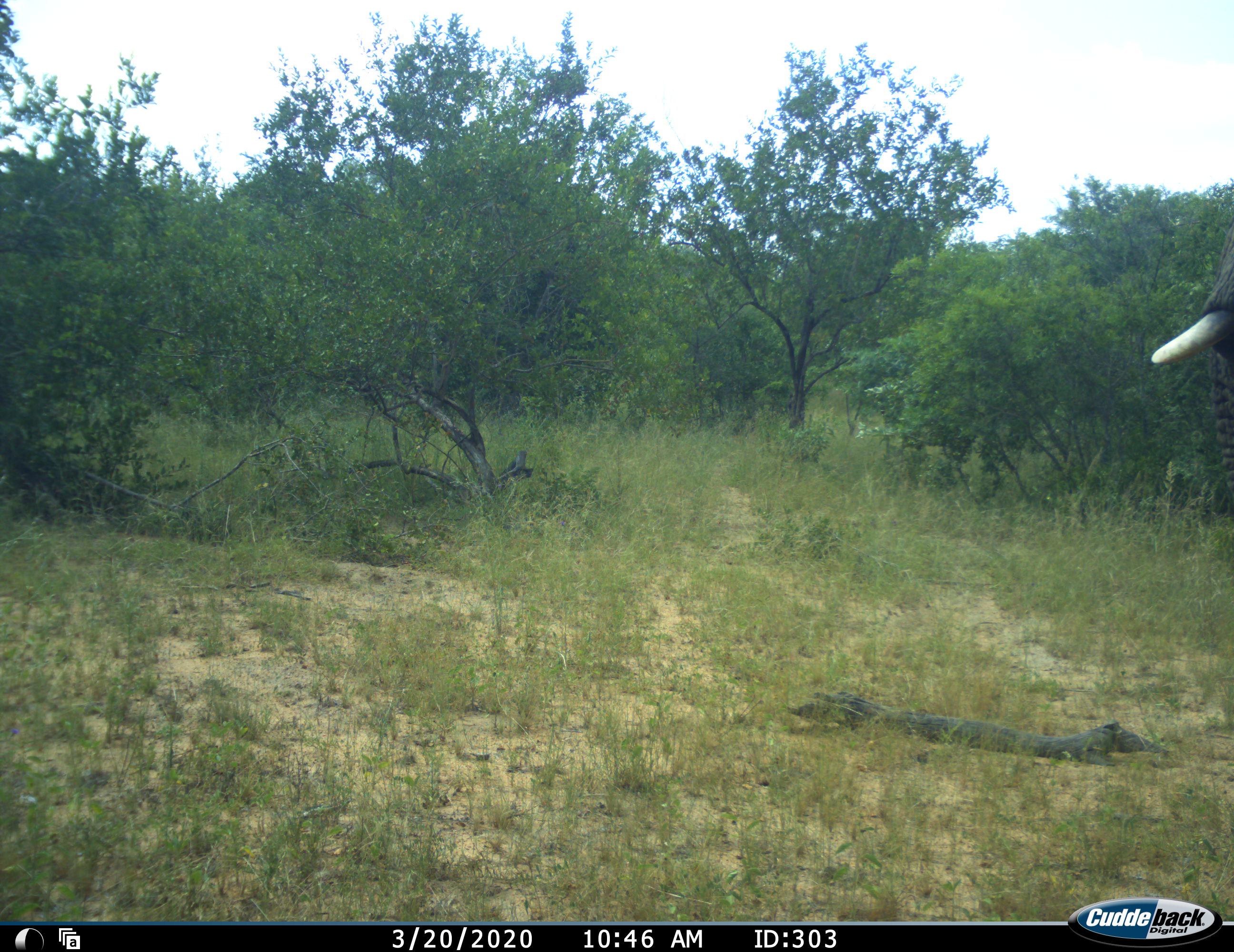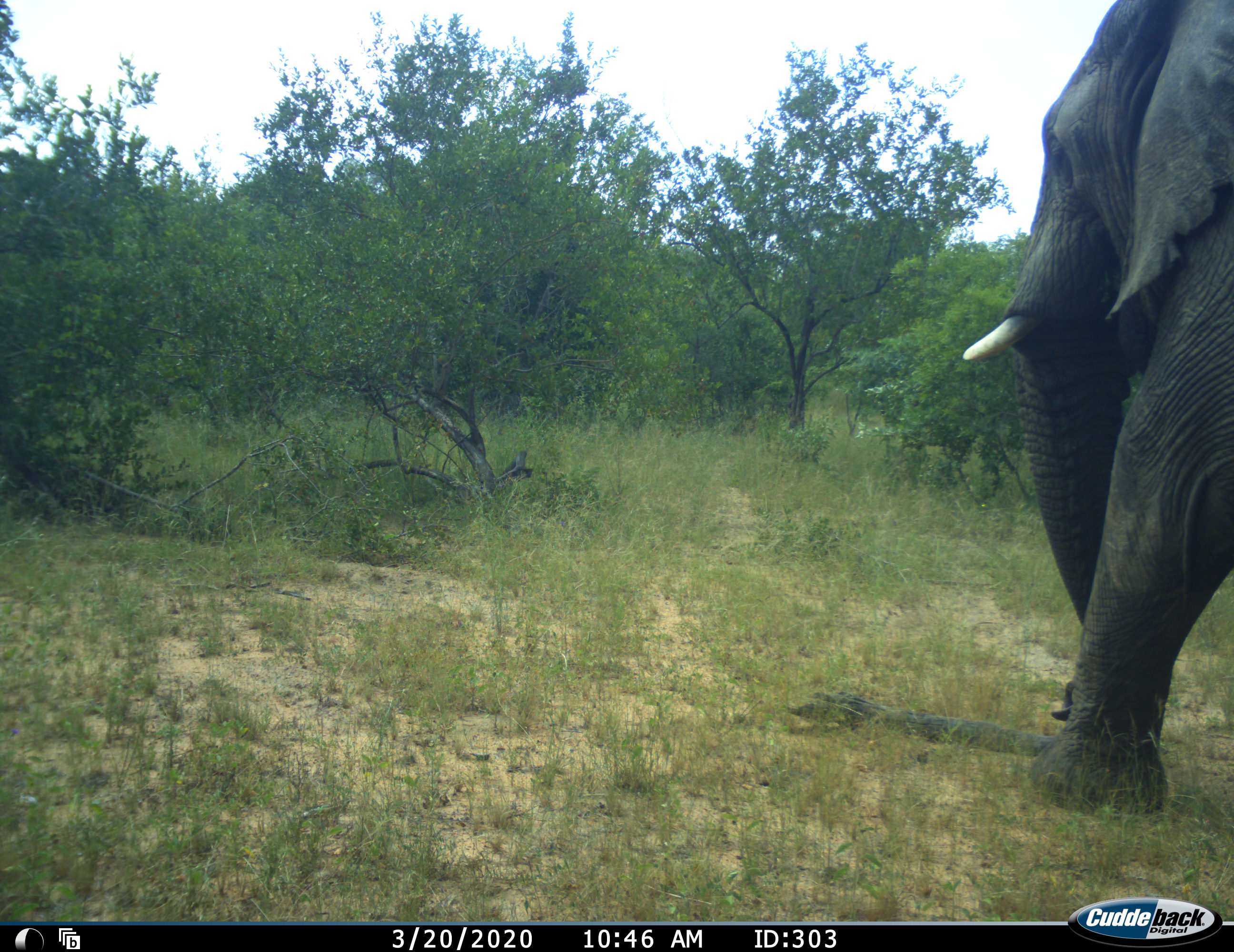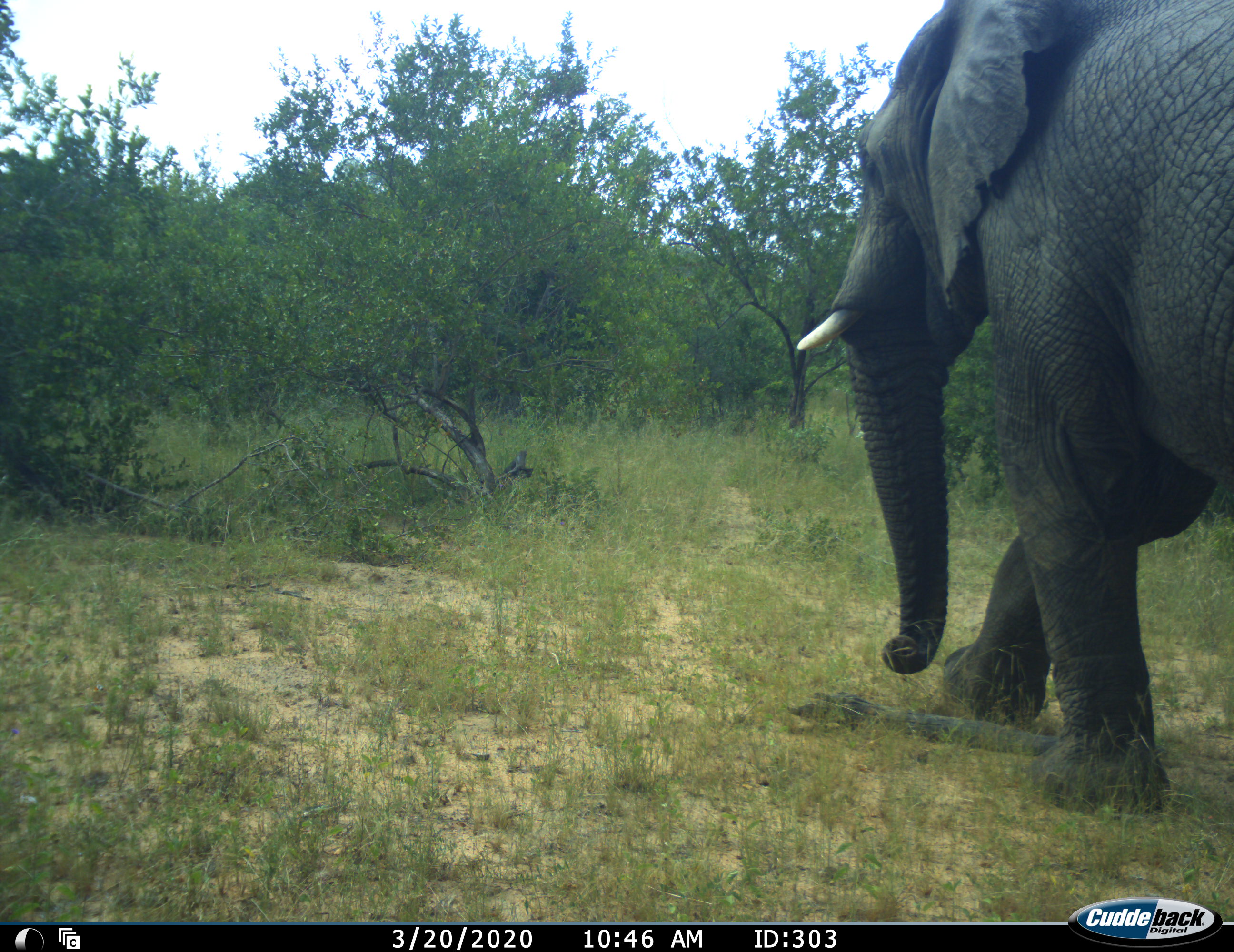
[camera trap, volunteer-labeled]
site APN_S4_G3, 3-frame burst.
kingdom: Animalia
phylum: Chordata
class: Mammalia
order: Proboscidea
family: Elephantidae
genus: Loxodonta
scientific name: Loxodonta africana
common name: african bush elephant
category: elephant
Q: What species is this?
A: Elephant (african bush elephant) (Loxodonta africana).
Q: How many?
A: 1.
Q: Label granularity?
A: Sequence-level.